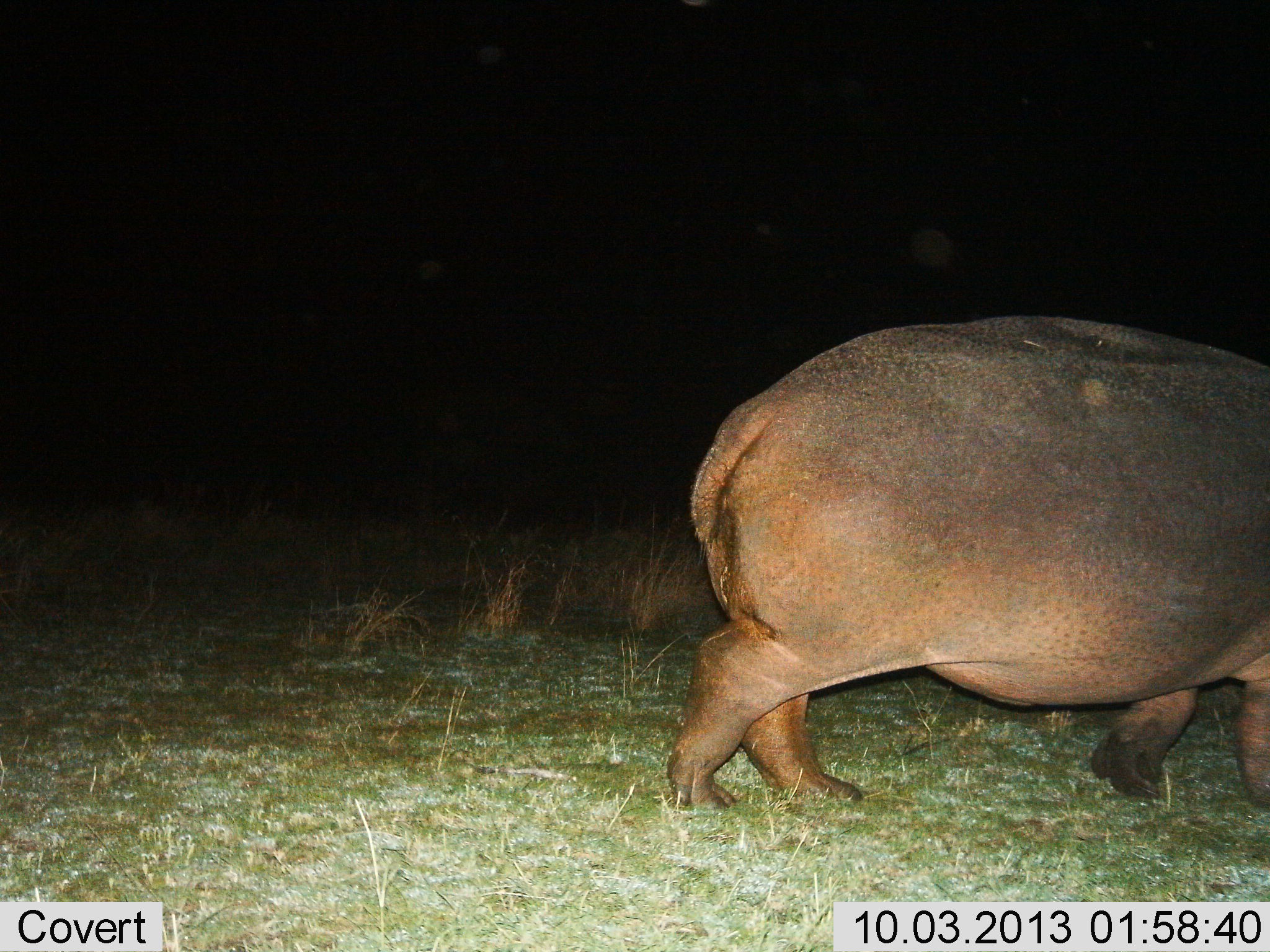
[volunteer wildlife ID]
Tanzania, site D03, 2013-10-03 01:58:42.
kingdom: Animalia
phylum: Chordata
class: Mammalia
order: Artiodactyla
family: Hippopotamidae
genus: Hippopotamus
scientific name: Hippopotamus amphibius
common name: hippopotamus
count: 1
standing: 4%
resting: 4%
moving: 91%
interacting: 0%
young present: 0%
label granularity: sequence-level